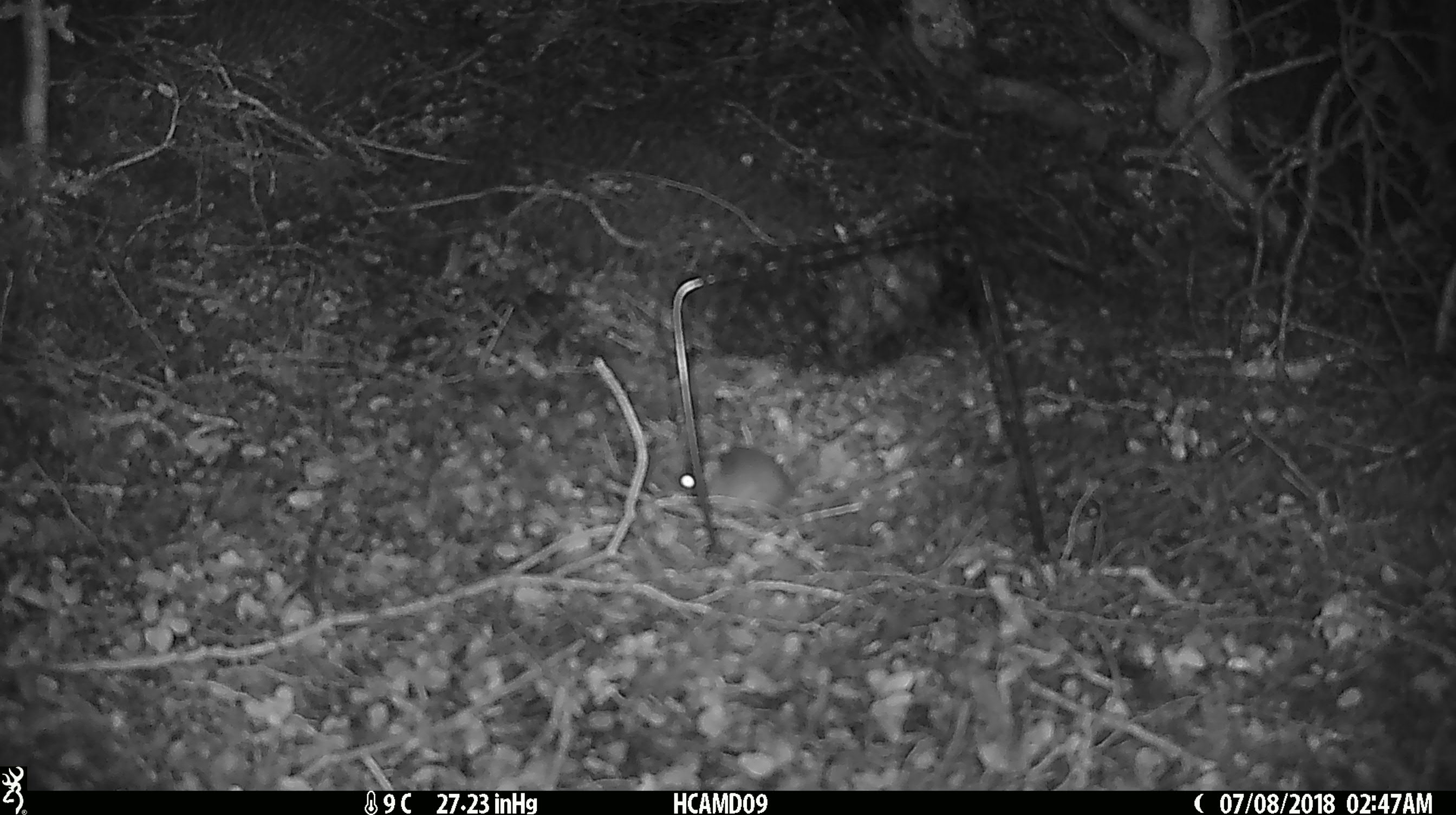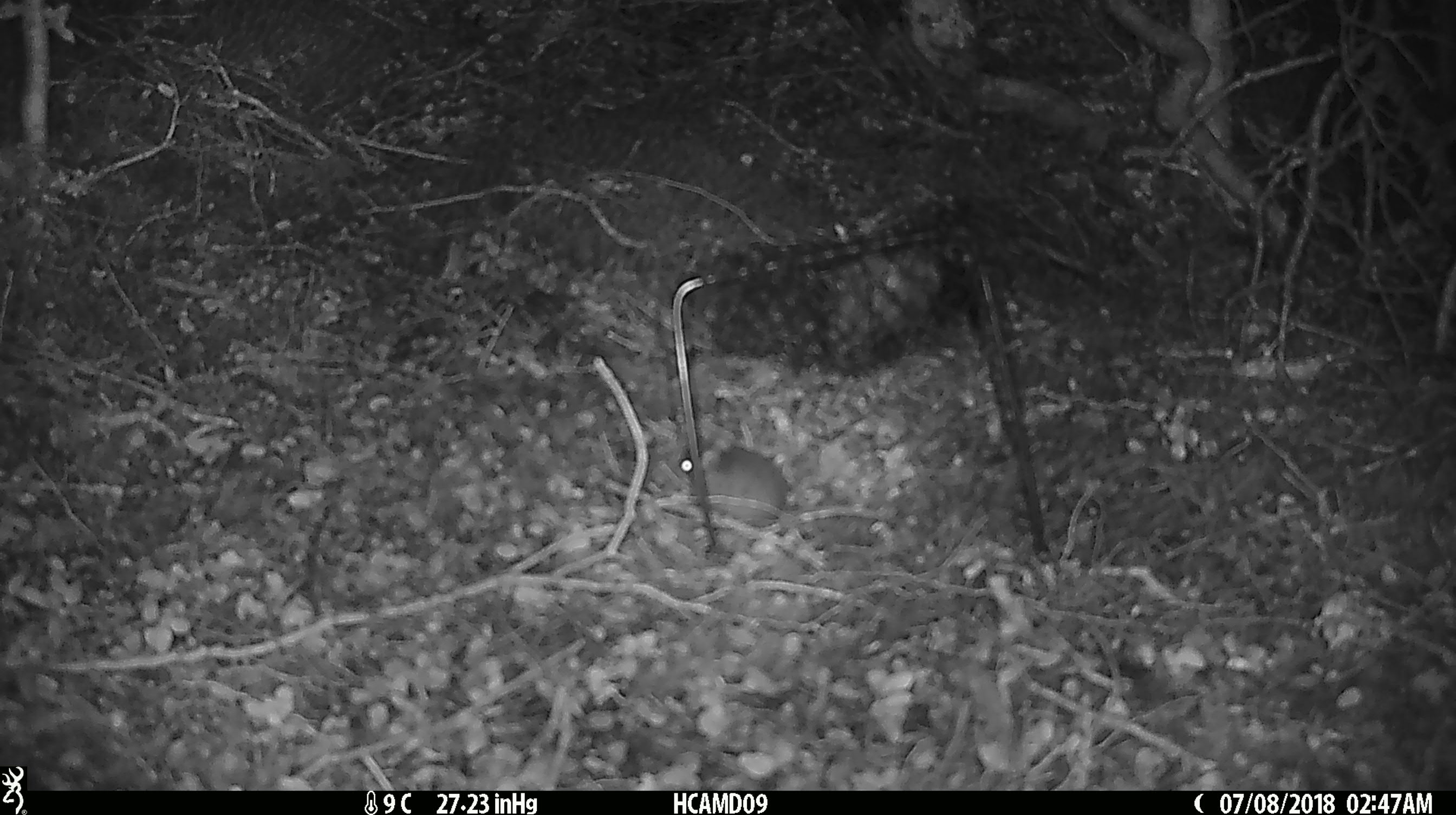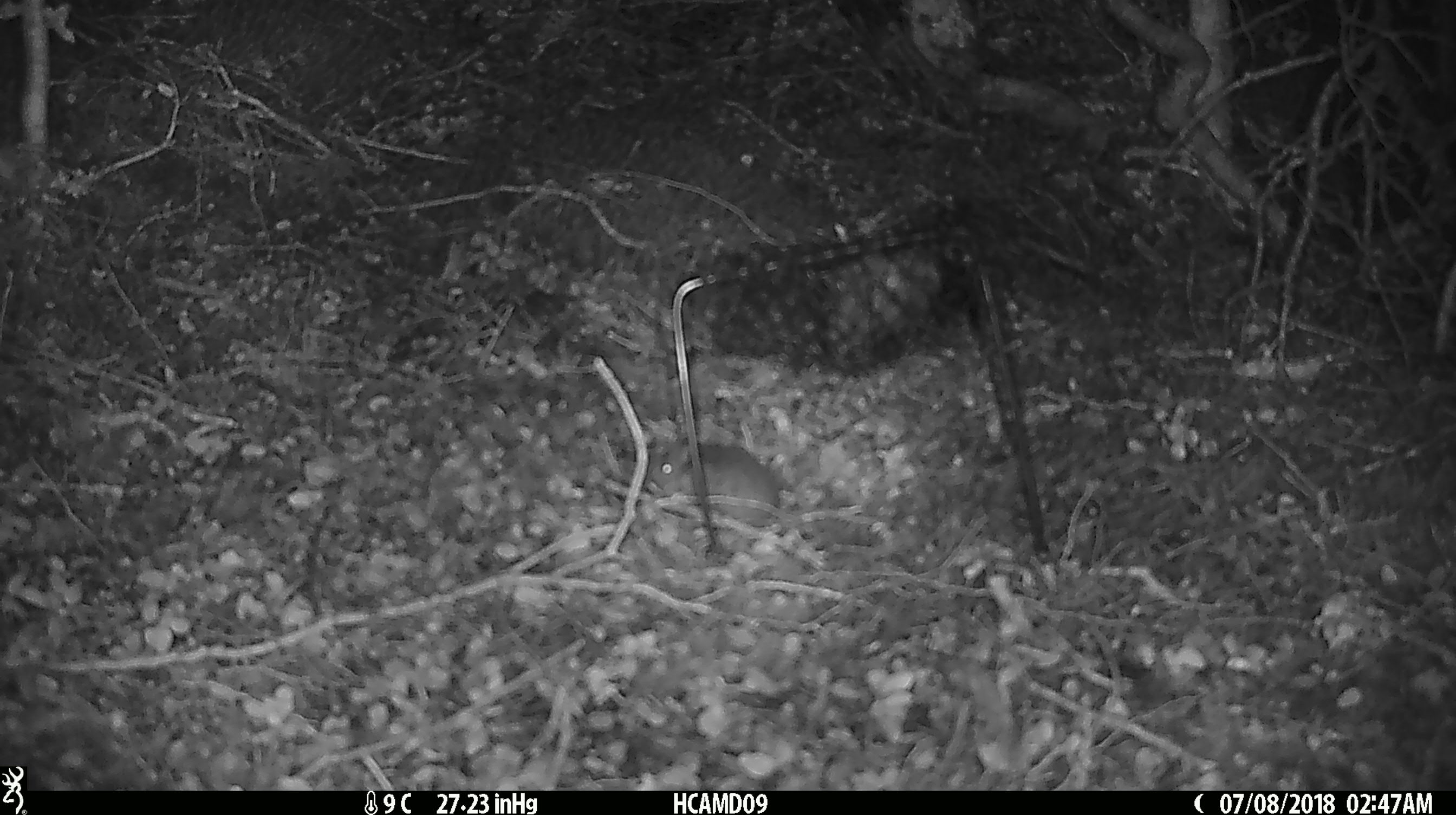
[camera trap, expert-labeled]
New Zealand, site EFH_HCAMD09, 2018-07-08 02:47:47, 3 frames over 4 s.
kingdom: Animalia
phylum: Chordata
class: Mammalia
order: Rodentia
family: Muridae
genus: Mus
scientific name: Mus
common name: mouse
Mouse (Mus).